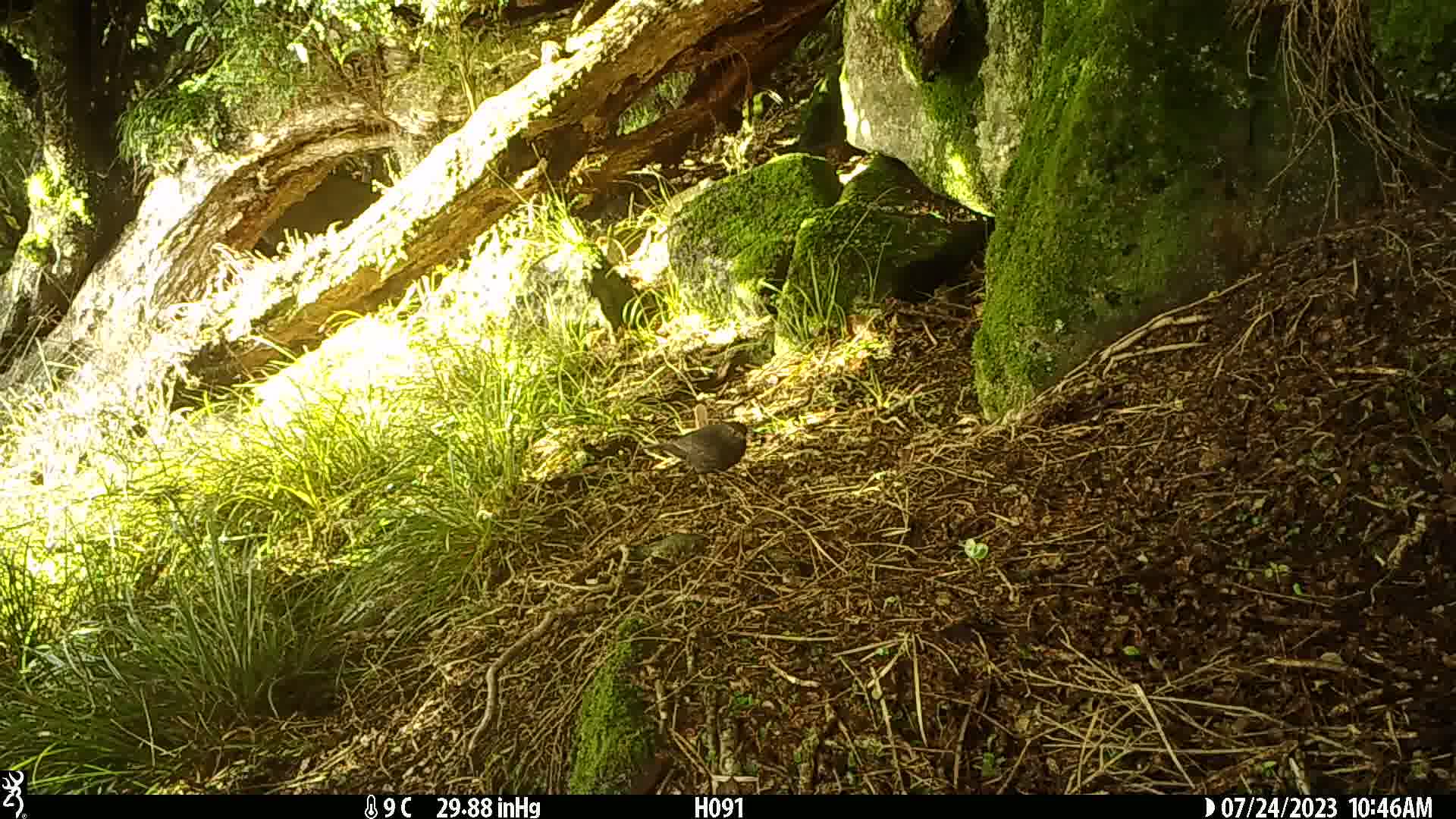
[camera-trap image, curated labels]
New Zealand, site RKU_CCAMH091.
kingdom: Animalia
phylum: Chordata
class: Aves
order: Passeriformes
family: Turdidae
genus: Turdus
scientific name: Turdus merula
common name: eurasian blackbird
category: blackbird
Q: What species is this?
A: Blackbird (eurasian blackbird) (Turdus merula).